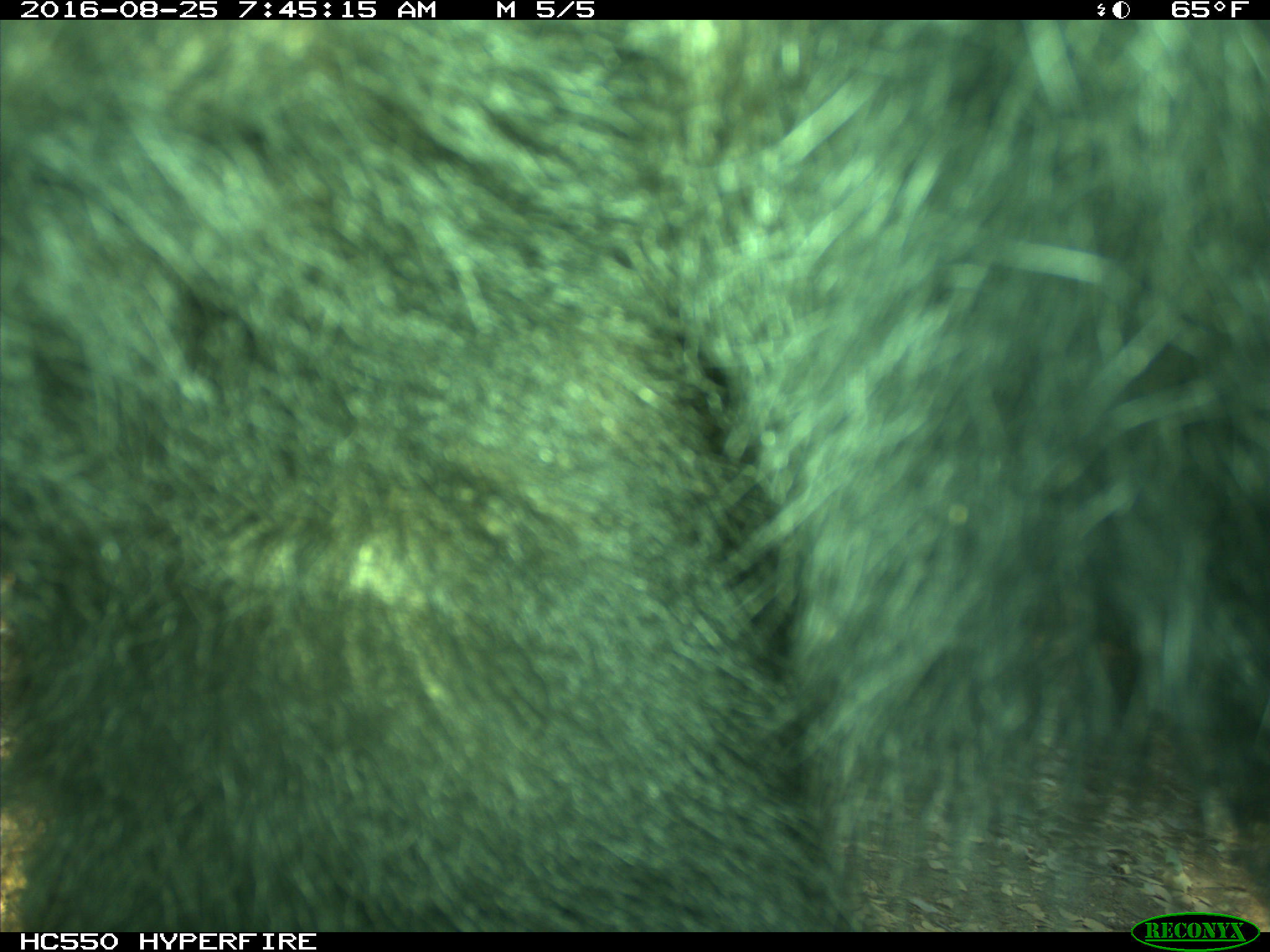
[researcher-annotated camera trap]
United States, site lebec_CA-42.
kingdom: Animalia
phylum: Chordata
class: Mammalia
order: Carnivora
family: Ursidae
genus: Ursus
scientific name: Ursus americanus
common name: american black bear